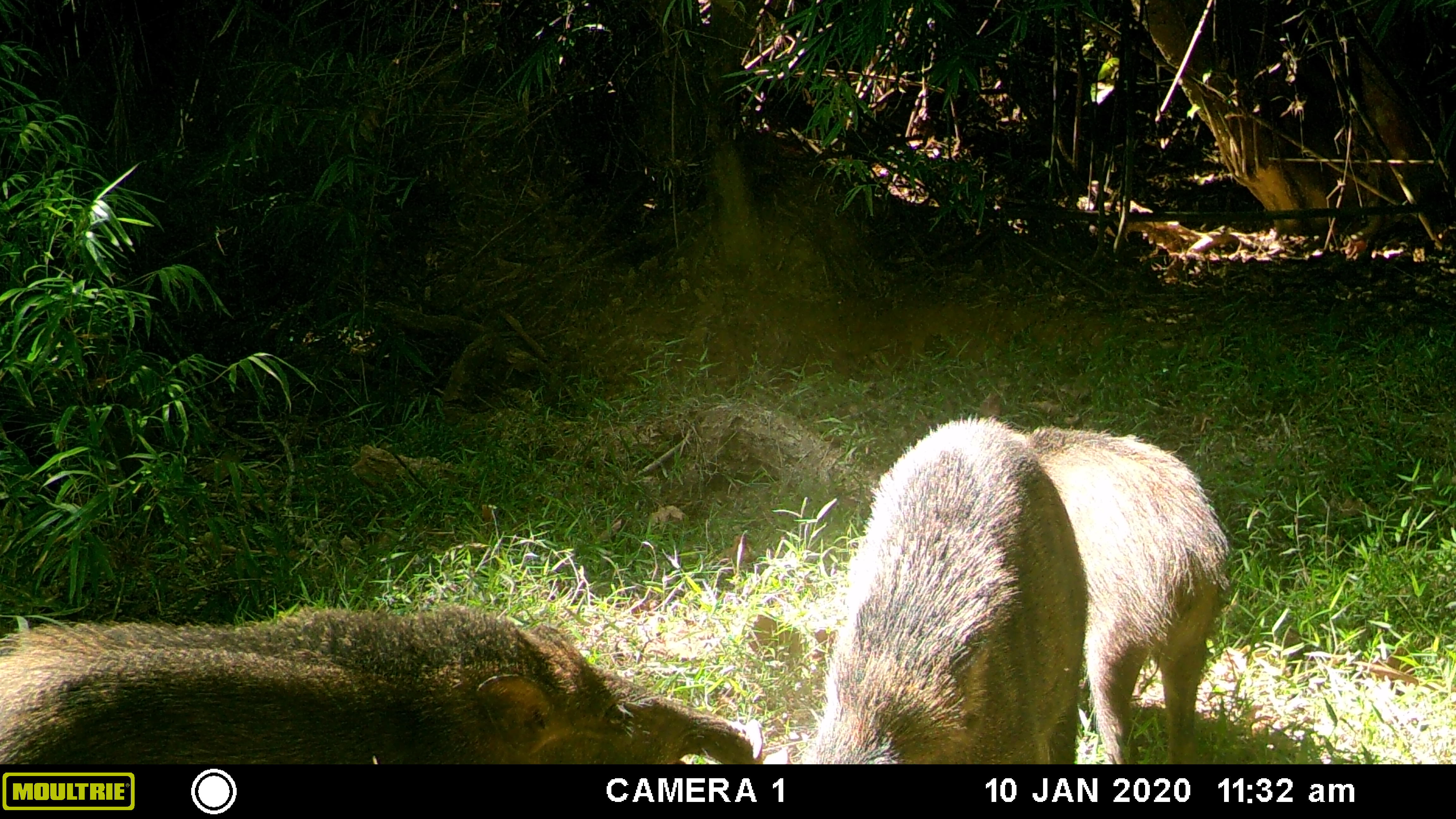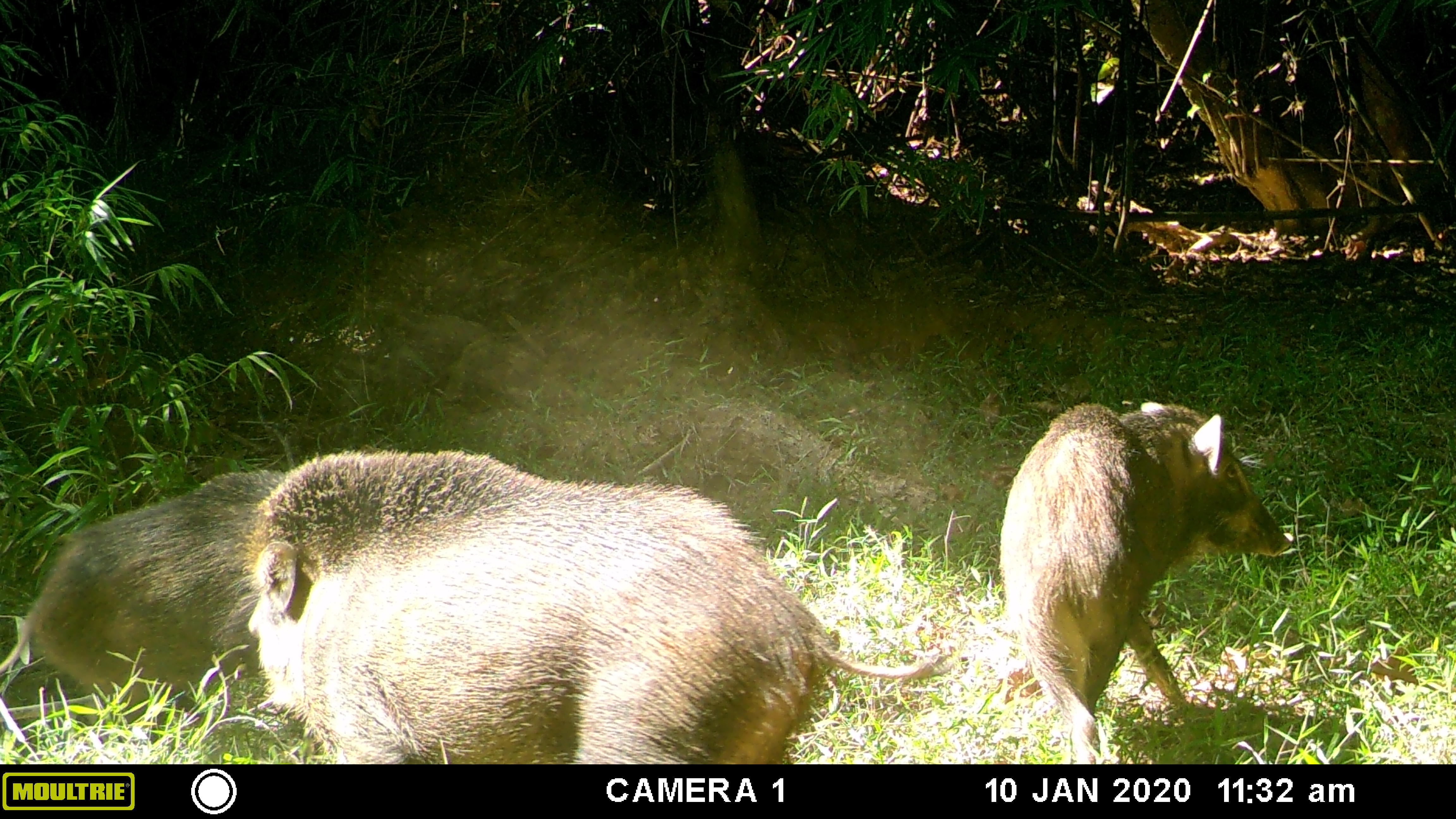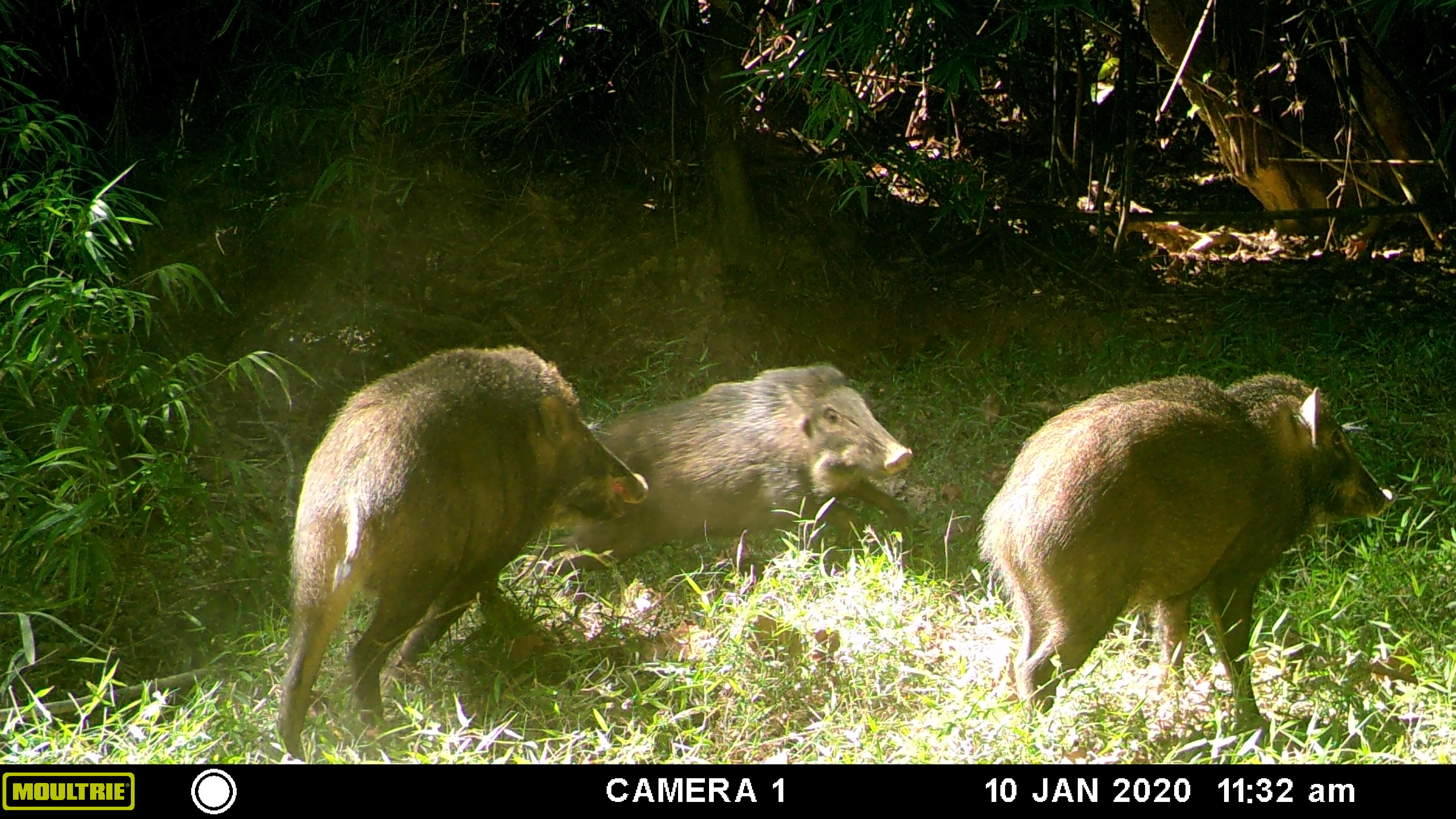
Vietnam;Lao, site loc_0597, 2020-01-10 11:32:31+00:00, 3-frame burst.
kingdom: Animalia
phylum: Chordata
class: Mammalia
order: Artiodactyla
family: Suidae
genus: Sus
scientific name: Sus scrofa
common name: eurasian wild pig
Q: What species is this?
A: Eurasian wild pig (Sus scrofa).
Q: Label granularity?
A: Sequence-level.